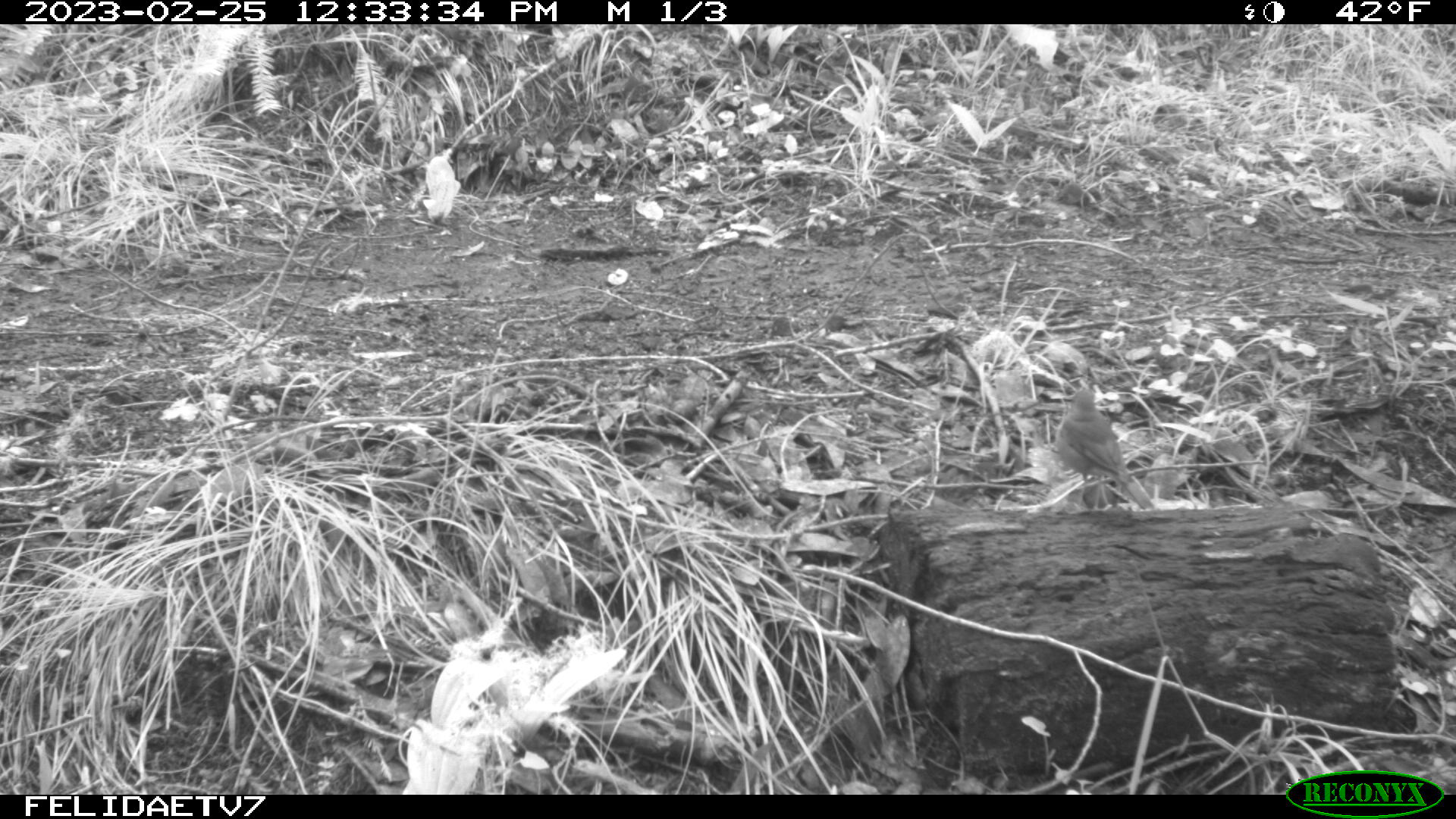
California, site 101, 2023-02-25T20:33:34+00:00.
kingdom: Animalia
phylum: Chordata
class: Aves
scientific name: Aves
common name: bird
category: unknown bird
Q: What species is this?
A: Unknown bird (bird) (Aves).